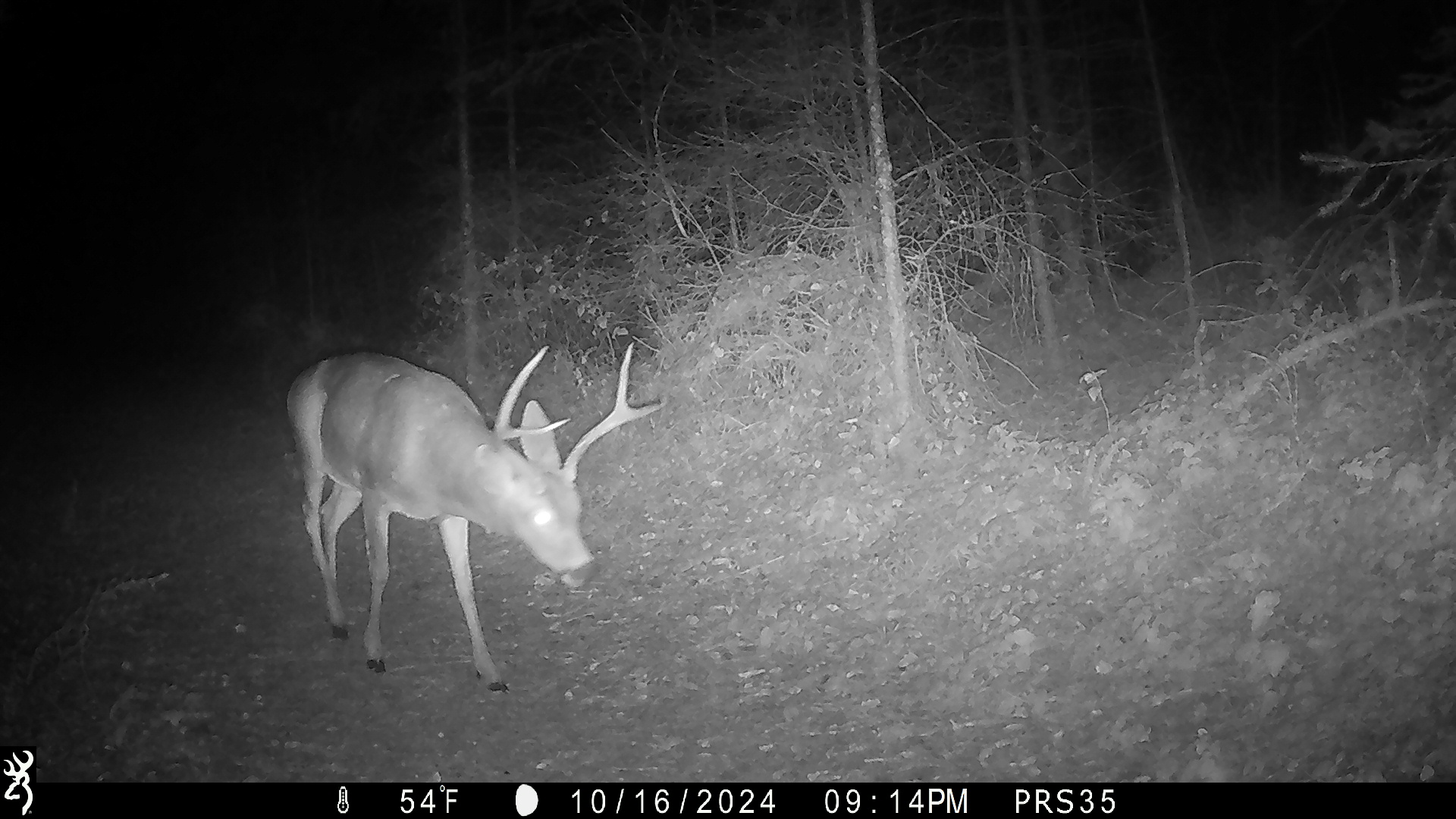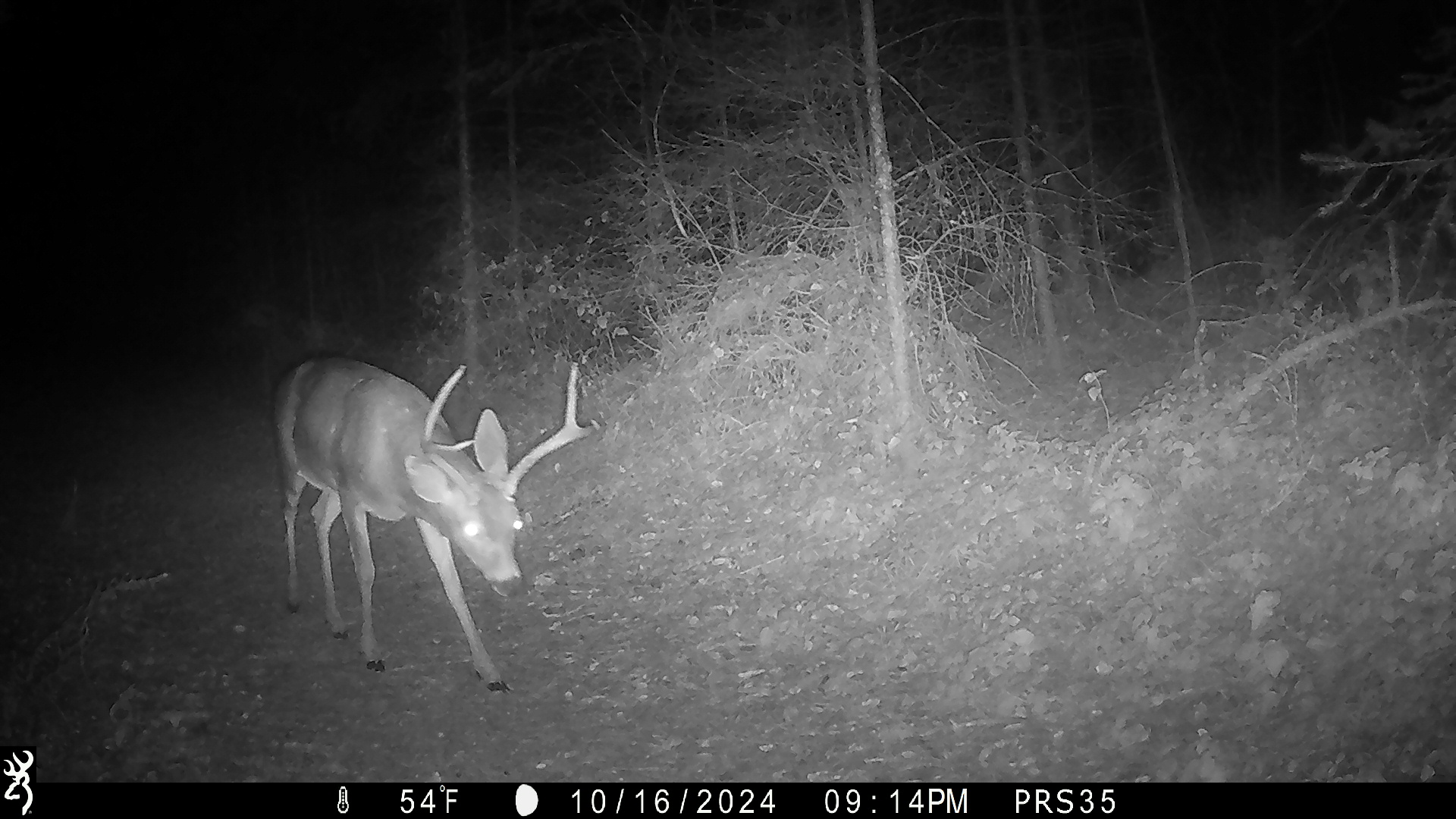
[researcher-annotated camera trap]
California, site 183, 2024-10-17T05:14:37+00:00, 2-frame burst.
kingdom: Animalia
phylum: Chordata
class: Mammalia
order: Artiodactyla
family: Cervidae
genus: Odocoileus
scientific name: Odocoileus hemionus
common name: mule deer